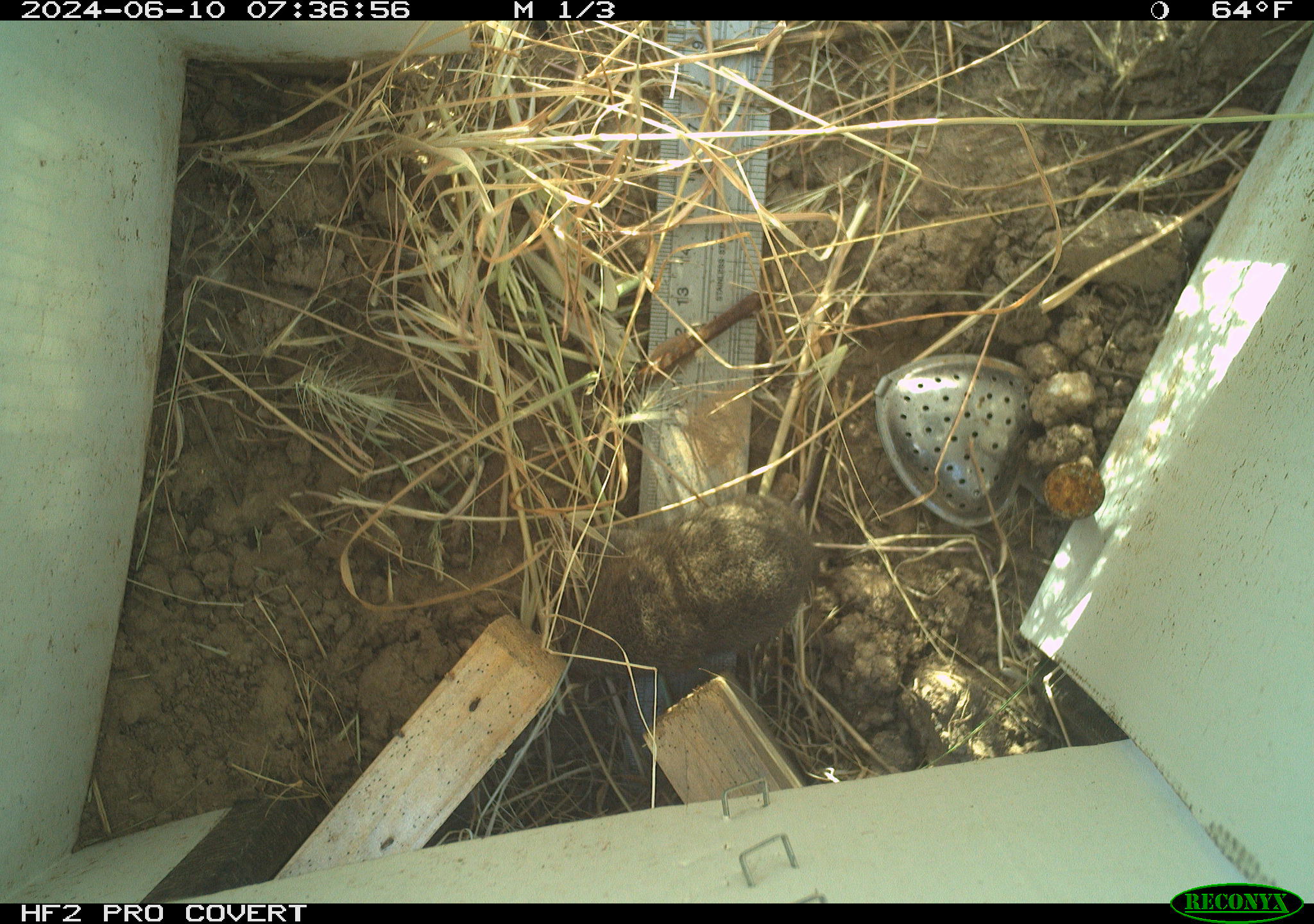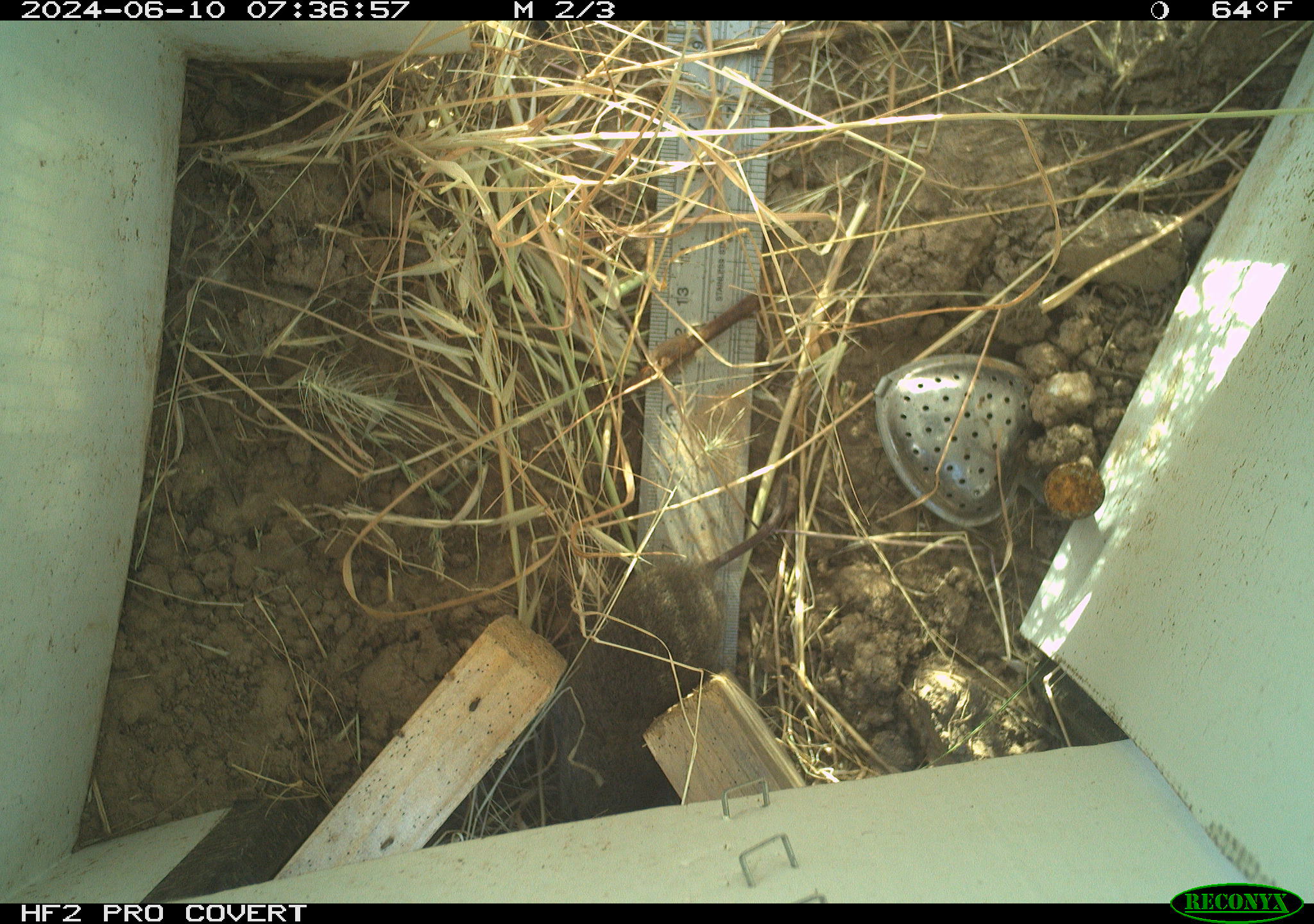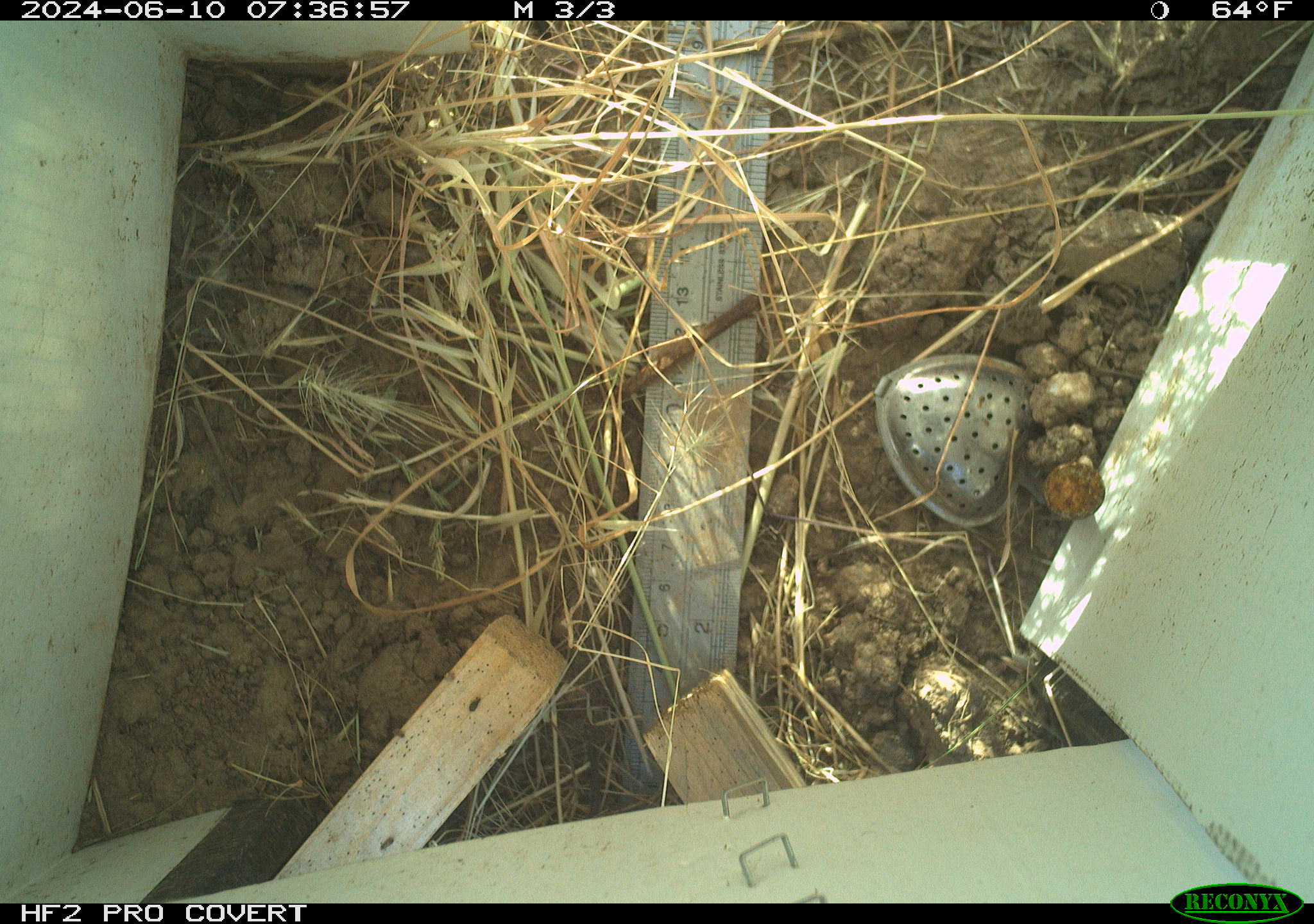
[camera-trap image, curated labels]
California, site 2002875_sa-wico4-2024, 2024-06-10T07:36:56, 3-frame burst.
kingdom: Animalia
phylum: Chordata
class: Mammalia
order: Rodentia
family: Cricetidae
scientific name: Arvicolinae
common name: voles, lemmings, and muskrats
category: arvicolinae subfamily